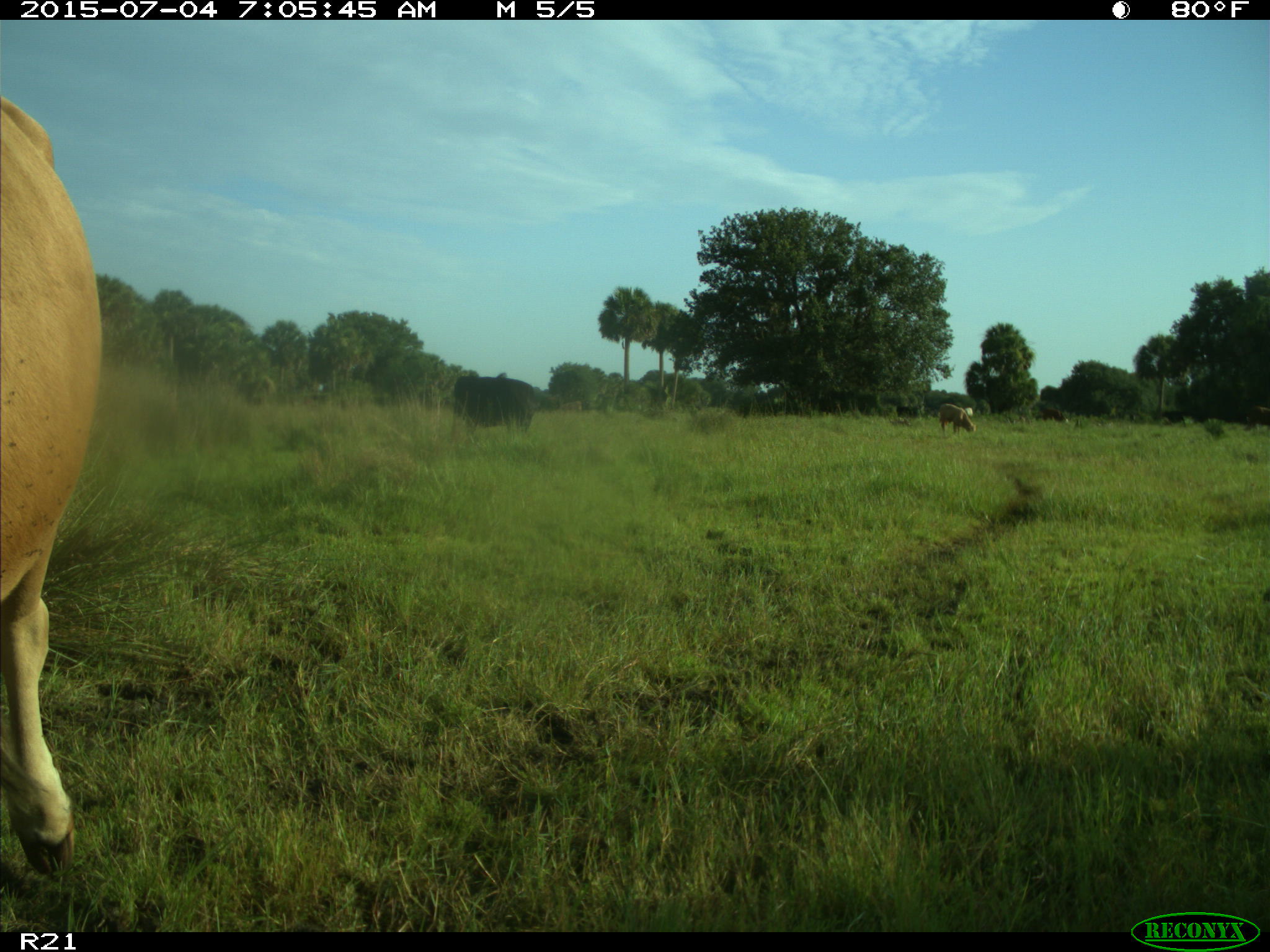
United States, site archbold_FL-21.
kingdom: Animalia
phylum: Chordata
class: Mammalia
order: Artiodactyla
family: Bovidae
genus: Bos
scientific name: Bos taurus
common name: domestic cow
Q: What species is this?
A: Bos taurus (domestic cow).